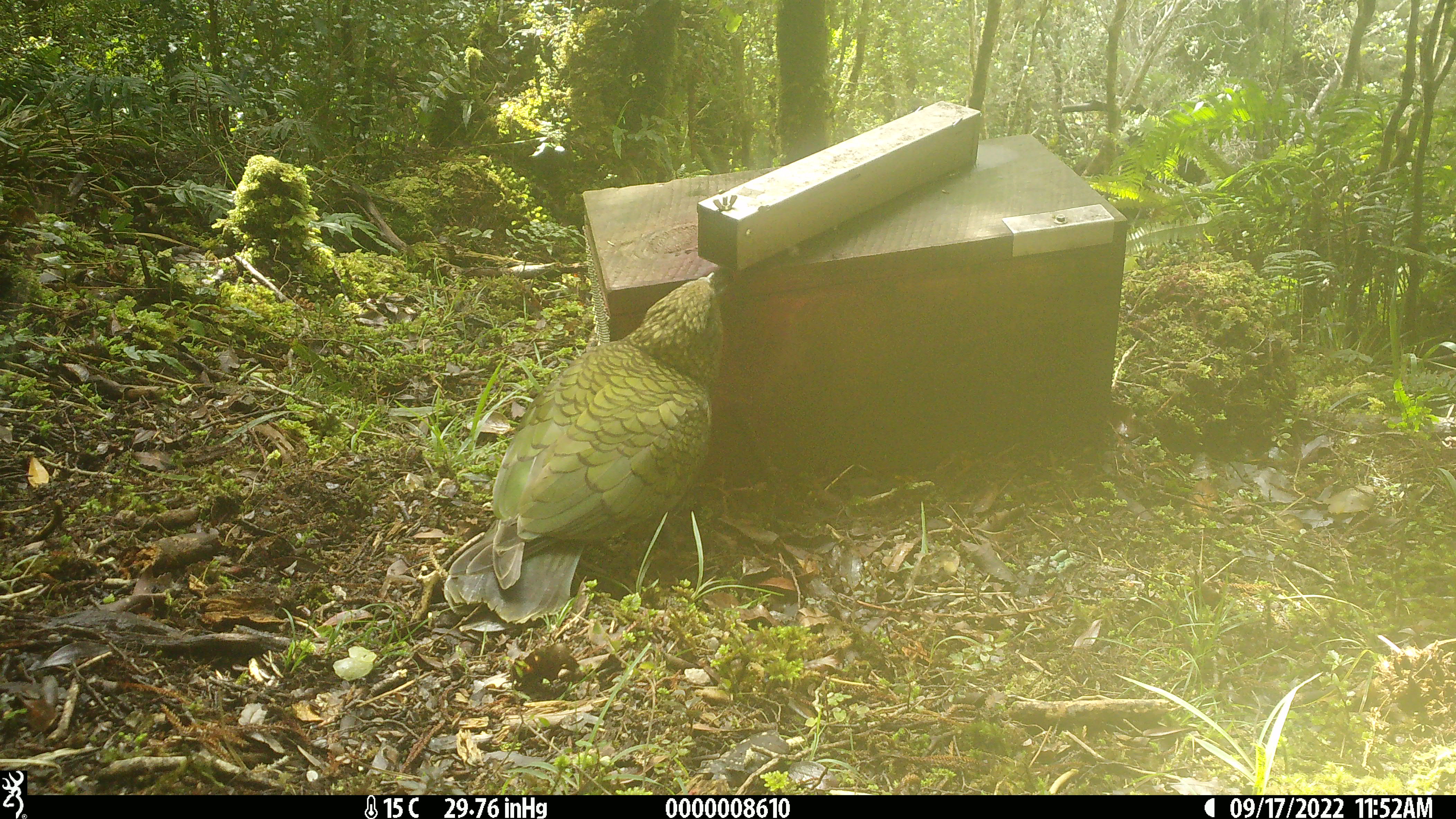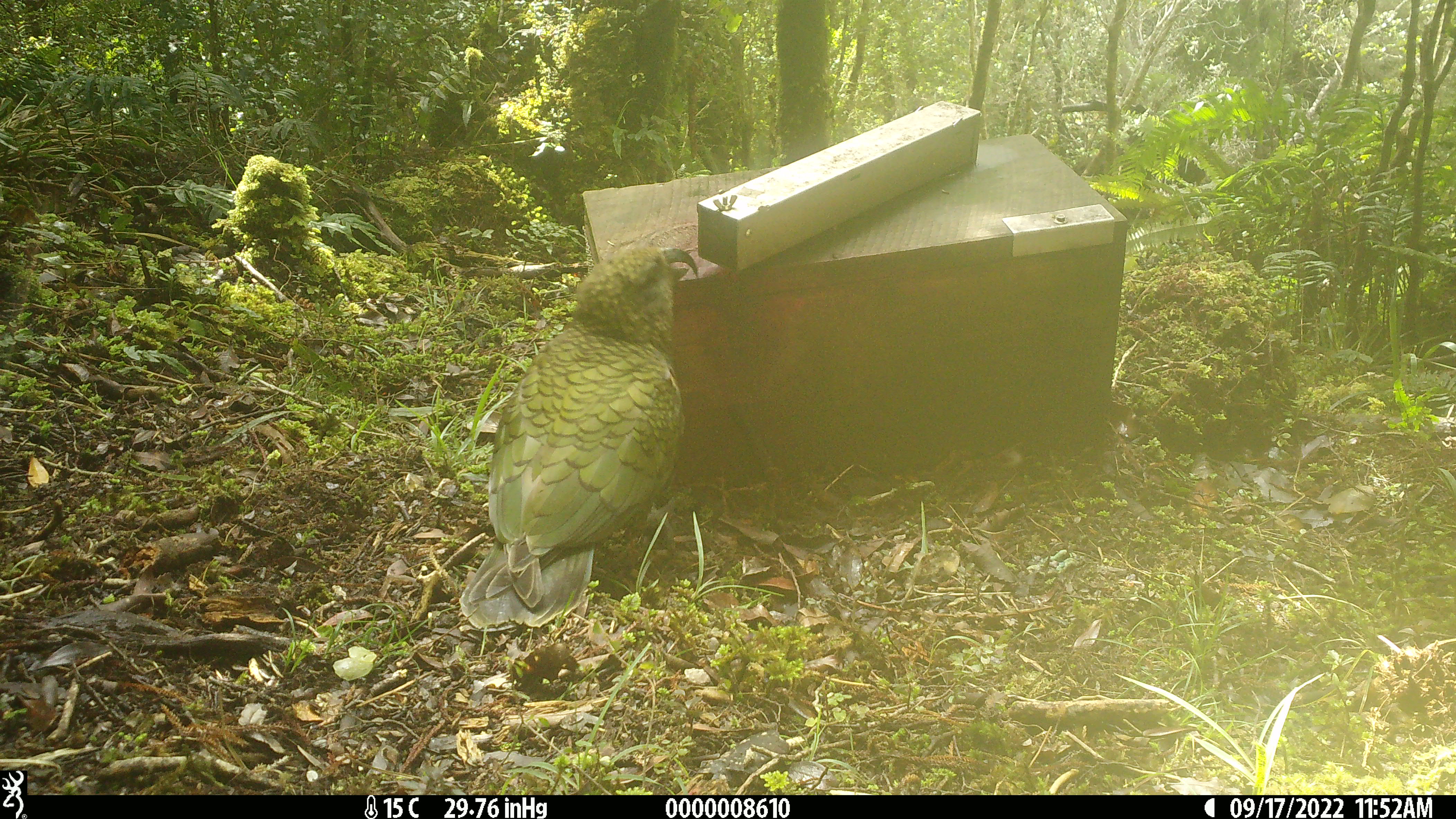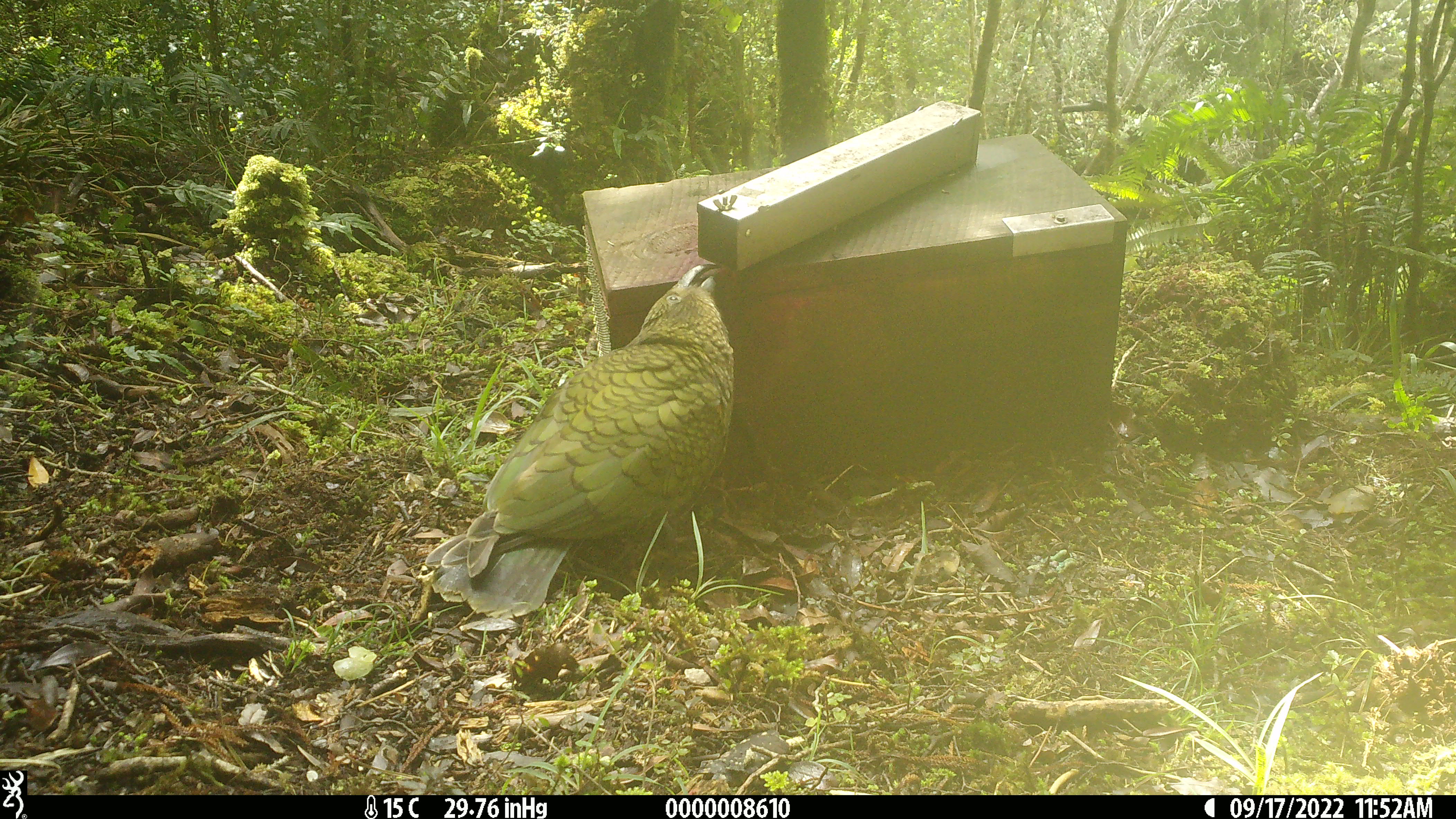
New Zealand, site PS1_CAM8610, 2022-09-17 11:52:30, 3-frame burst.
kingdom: Animalia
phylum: Chordata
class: Aves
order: Psittaciformes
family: Strigopidae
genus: Nestor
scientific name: Nestor notabilis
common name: kea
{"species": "kea (Nestor notabilis)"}